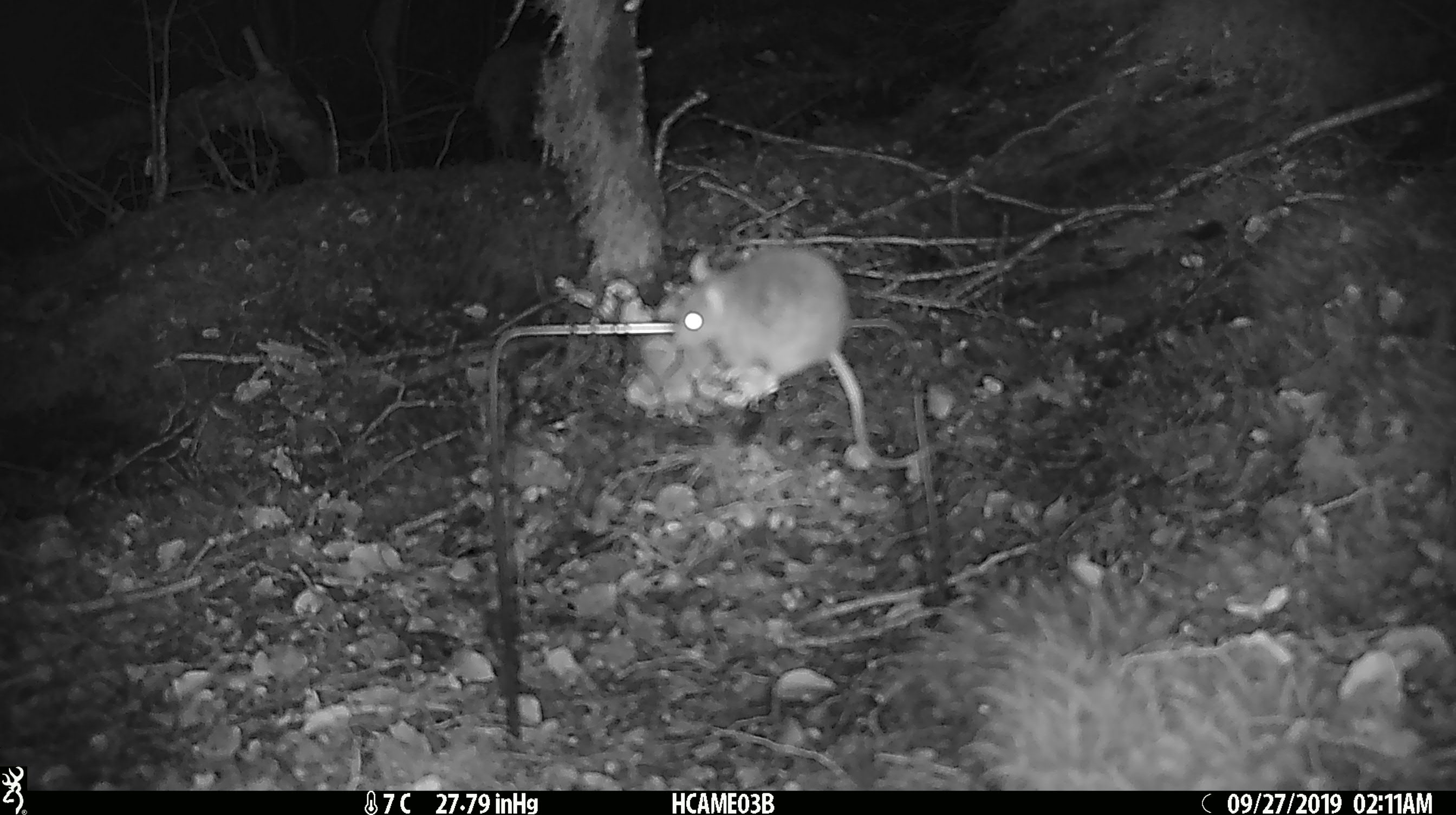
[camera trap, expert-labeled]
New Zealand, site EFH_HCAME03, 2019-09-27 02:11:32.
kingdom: Animalia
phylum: Chordata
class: Mammalia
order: Rodentia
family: Muridae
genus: Mus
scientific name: Mus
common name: mouse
Mouse (Mus).